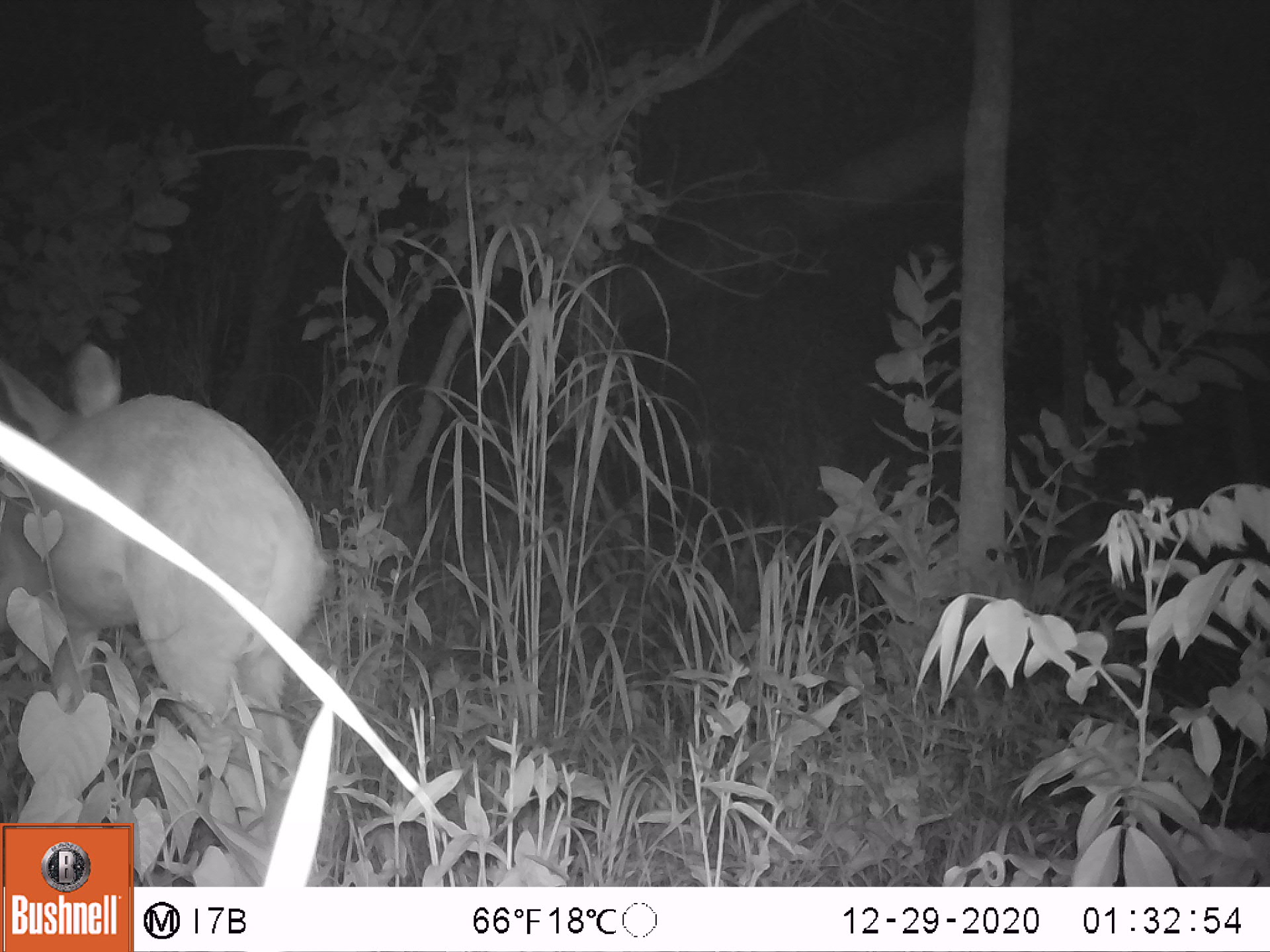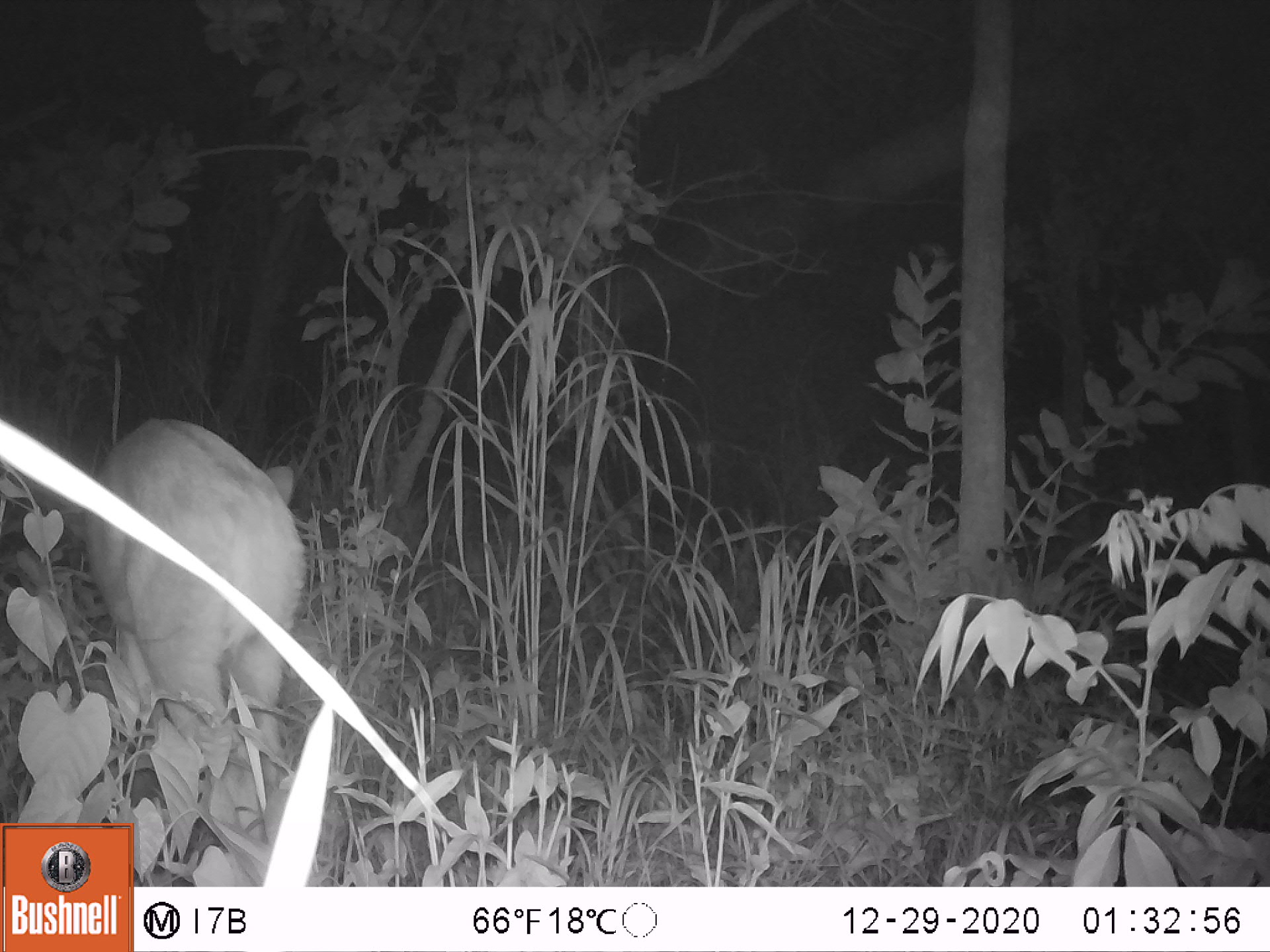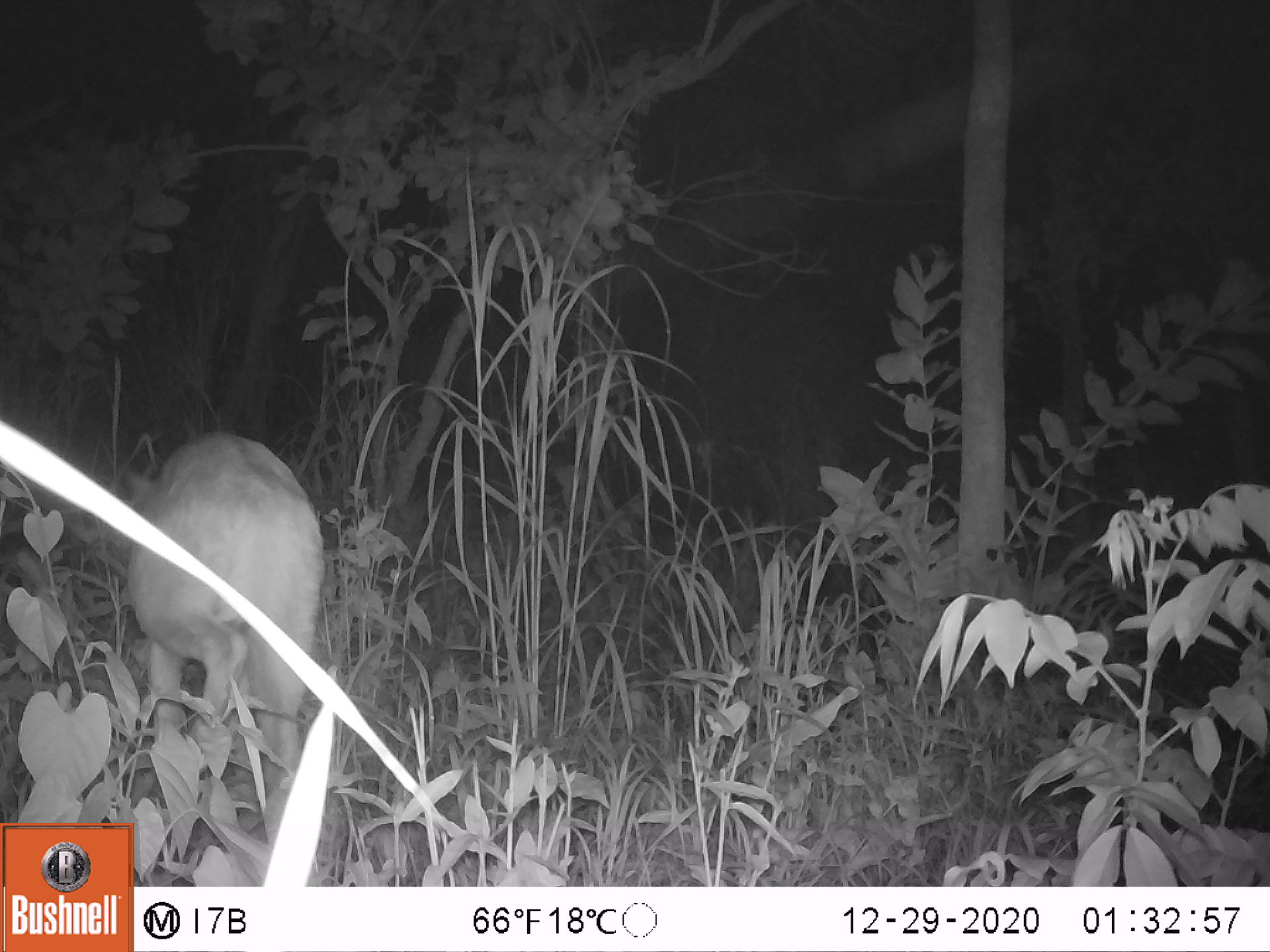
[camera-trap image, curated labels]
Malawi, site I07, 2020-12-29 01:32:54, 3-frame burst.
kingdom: Animalia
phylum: Chordata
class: Mammalia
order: Artiodactyla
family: Bovidae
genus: Tragelaphus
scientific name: Tragelaphus sylvaticus sylvaticus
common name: cape bushbuck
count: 1